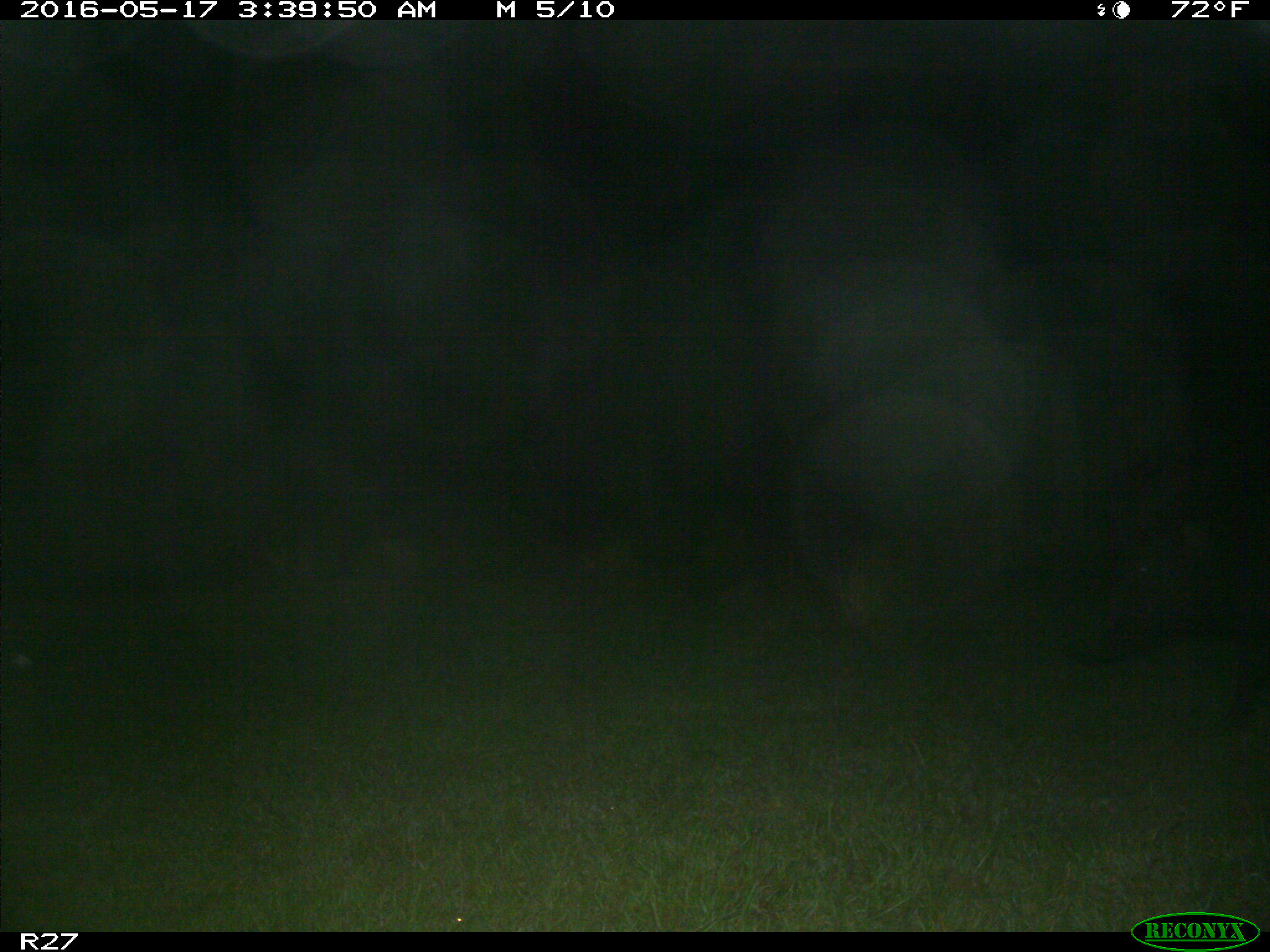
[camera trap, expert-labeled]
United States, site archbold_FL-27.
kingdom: Animalia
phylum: Chordata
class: Mammalia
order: Artiodactyla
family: Suidae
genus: Sus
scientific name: Sus scrofa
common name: wild boar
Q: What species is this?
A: Sus scrofa (wild boar).